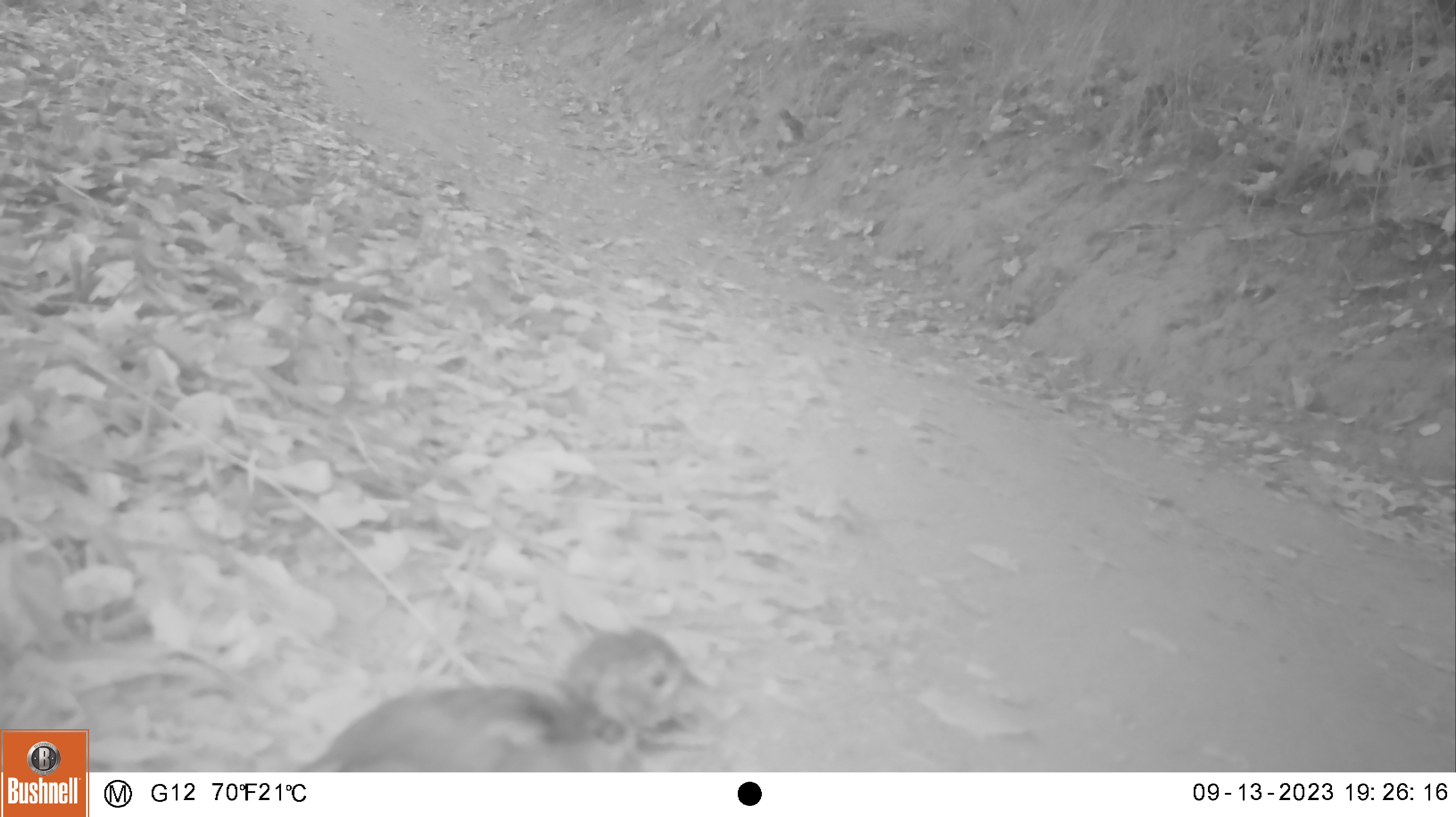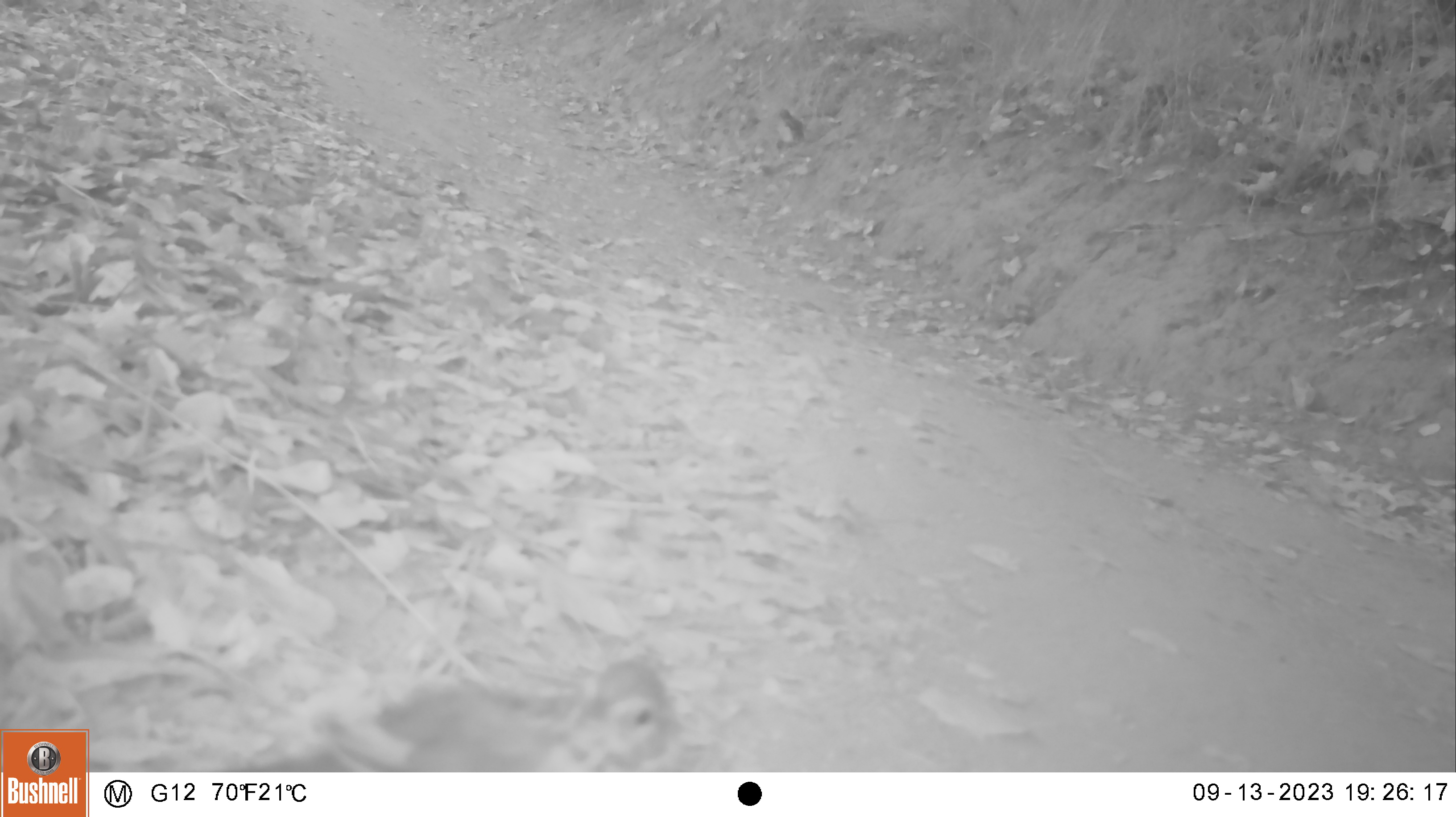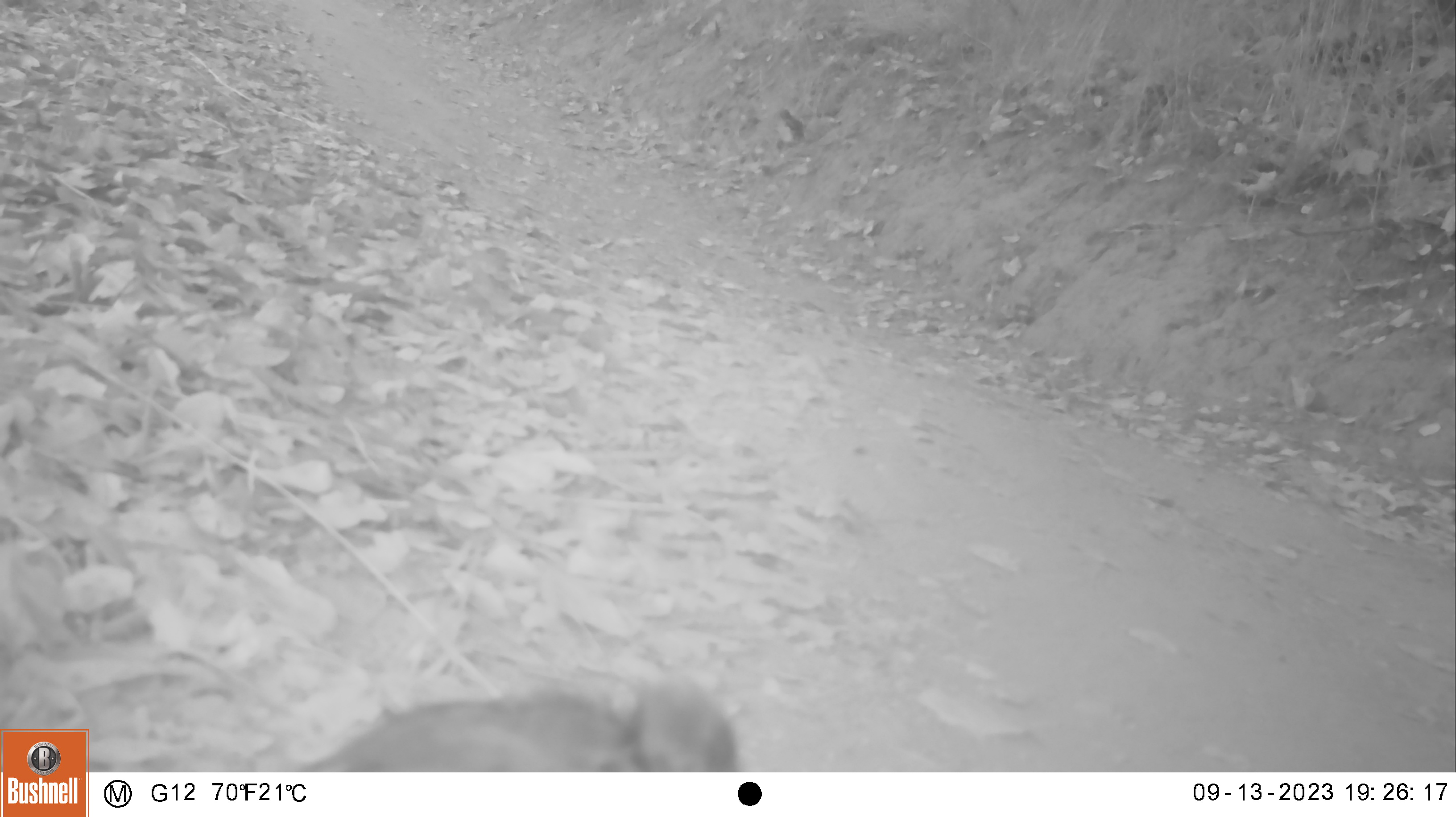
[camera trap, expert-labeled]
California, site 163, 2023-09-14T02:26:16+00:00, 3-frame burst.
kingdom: Animalia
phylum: Chordata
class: Aves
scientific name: Aves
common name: bird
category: unknown bird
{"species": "unknown bird (bird) (Aves)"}